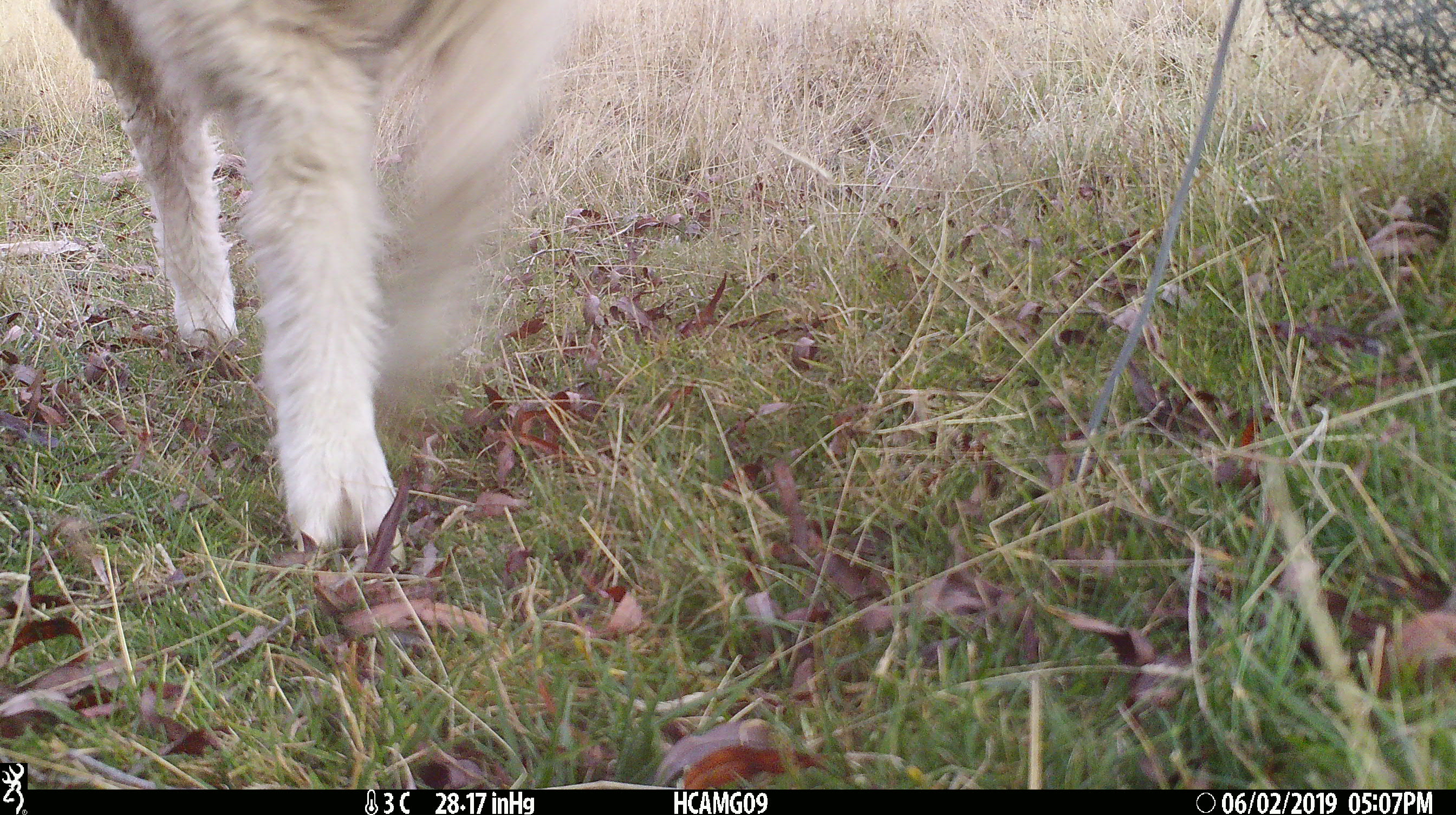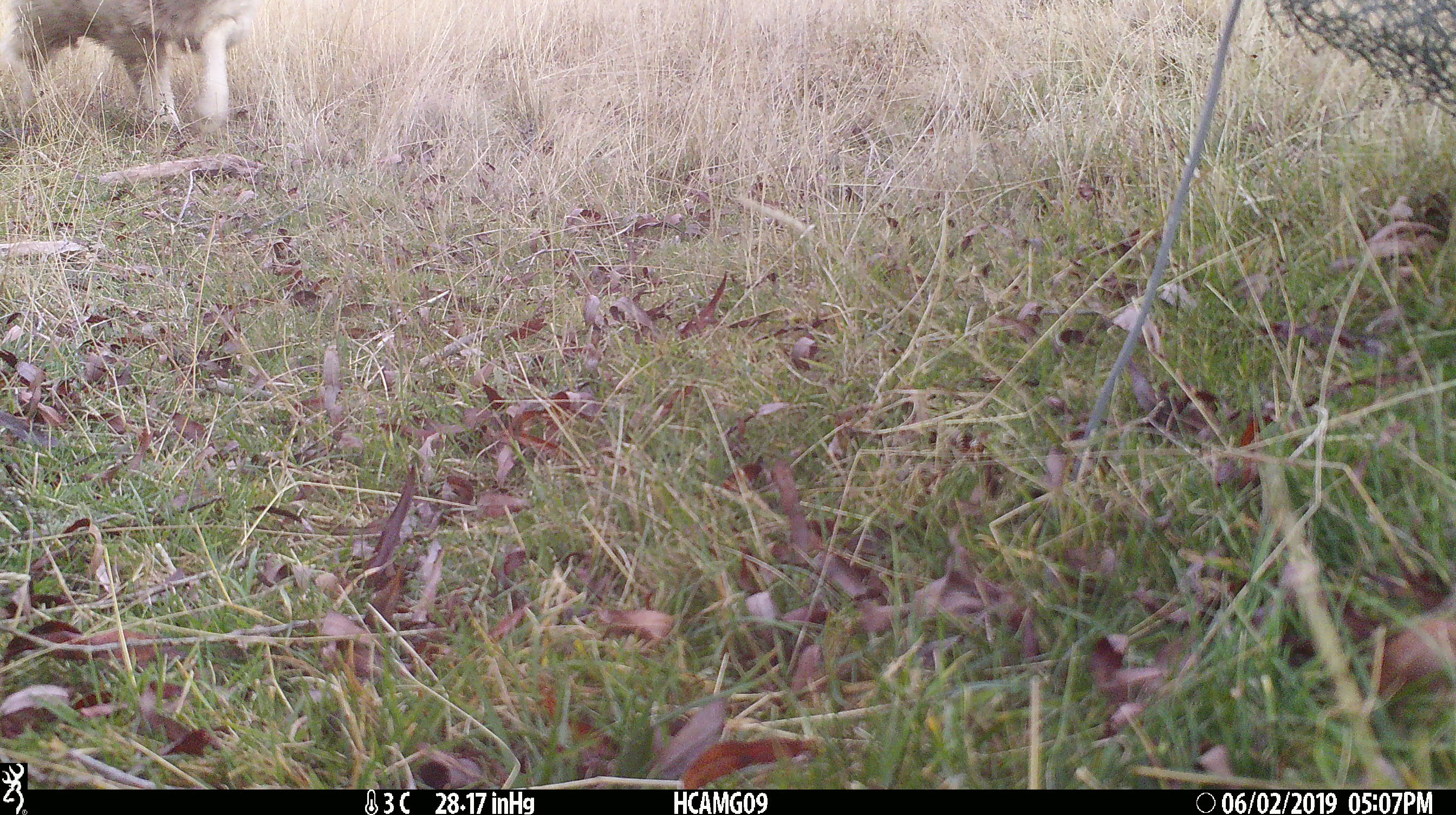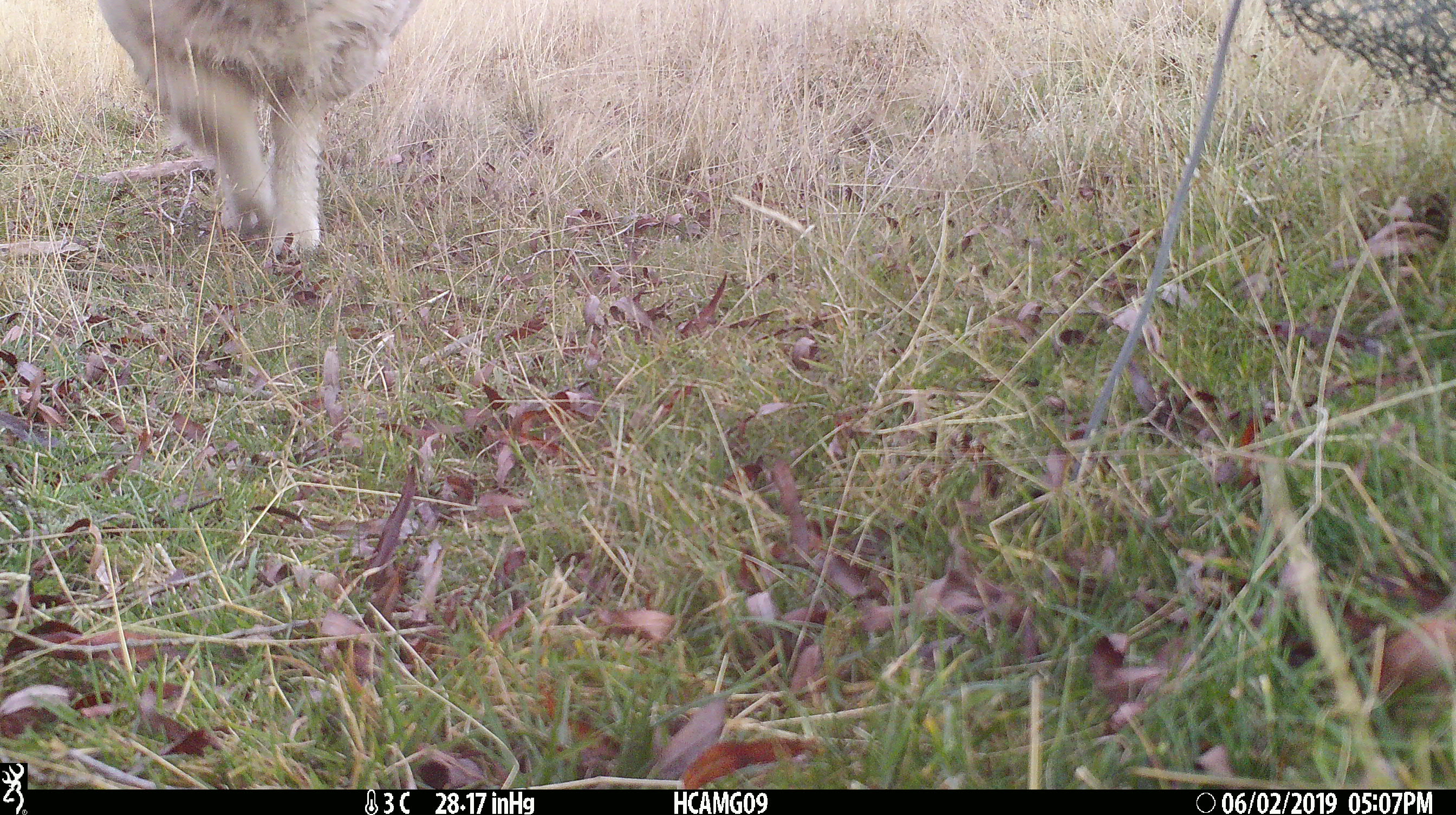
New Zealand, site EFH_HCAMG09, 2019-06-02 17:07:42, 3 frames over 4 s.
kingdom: Animalia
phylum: Chordata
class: Mammalia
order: Artiodactyla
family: Bovidae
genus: Ovis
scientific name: Ovis aries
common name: domestic sheep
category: sheep